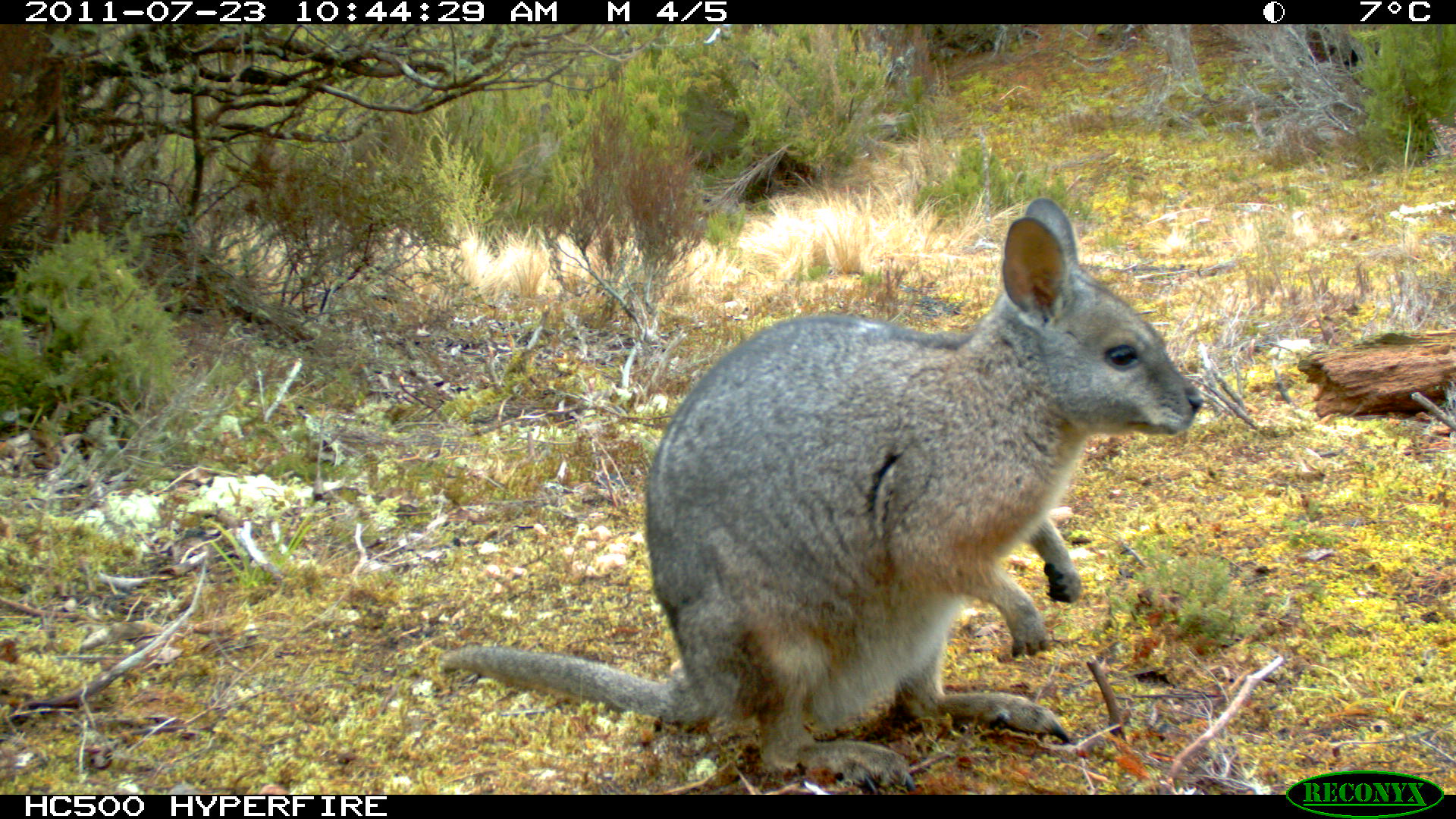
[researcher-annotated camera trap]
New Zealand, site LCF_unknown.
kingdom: Animalia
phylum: Chordata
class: Mammalia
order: Diprotodontia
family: Macropodidae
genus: Notamacropus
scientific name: Notamacropus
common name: wallaby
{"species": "wallaby (Notamacropus)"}